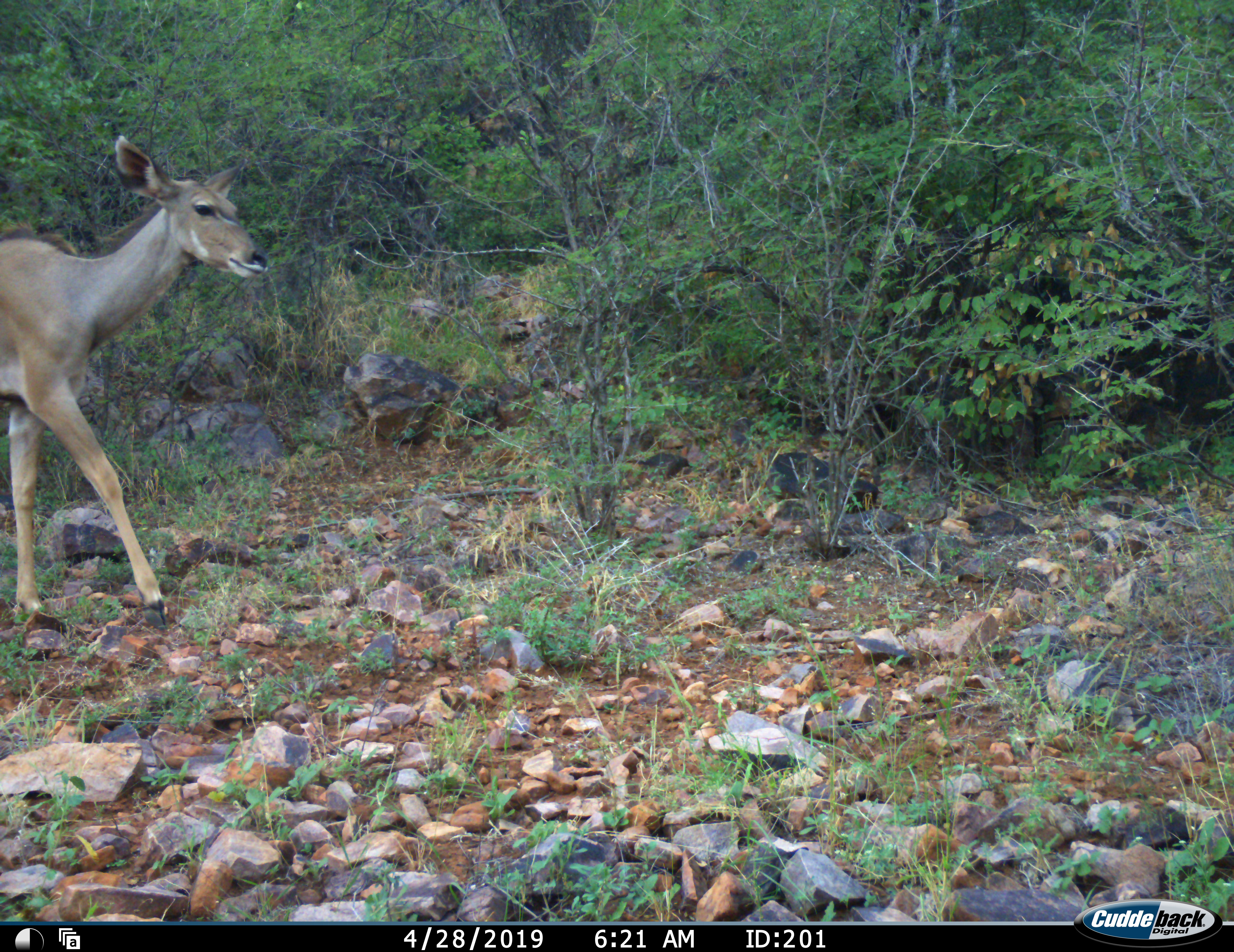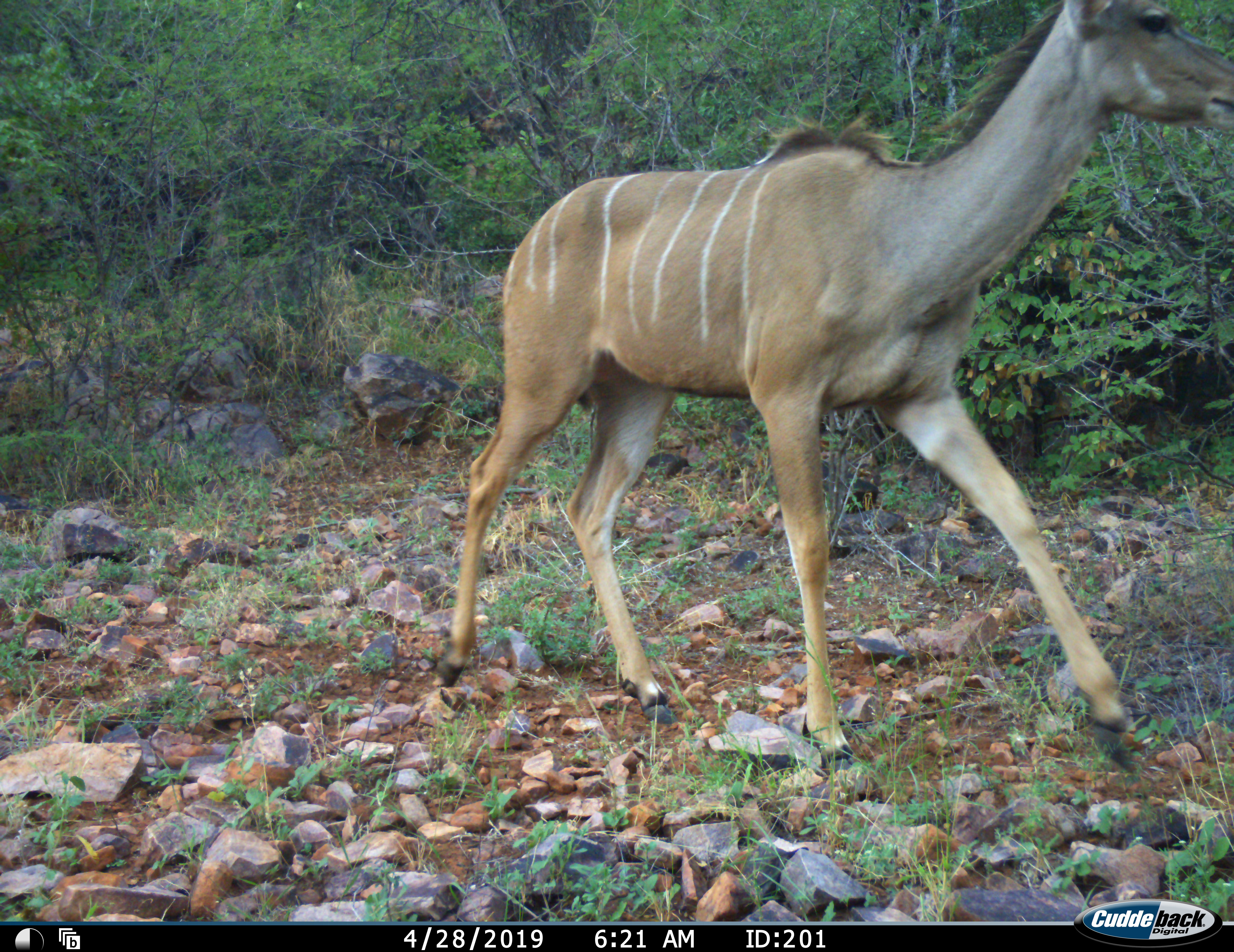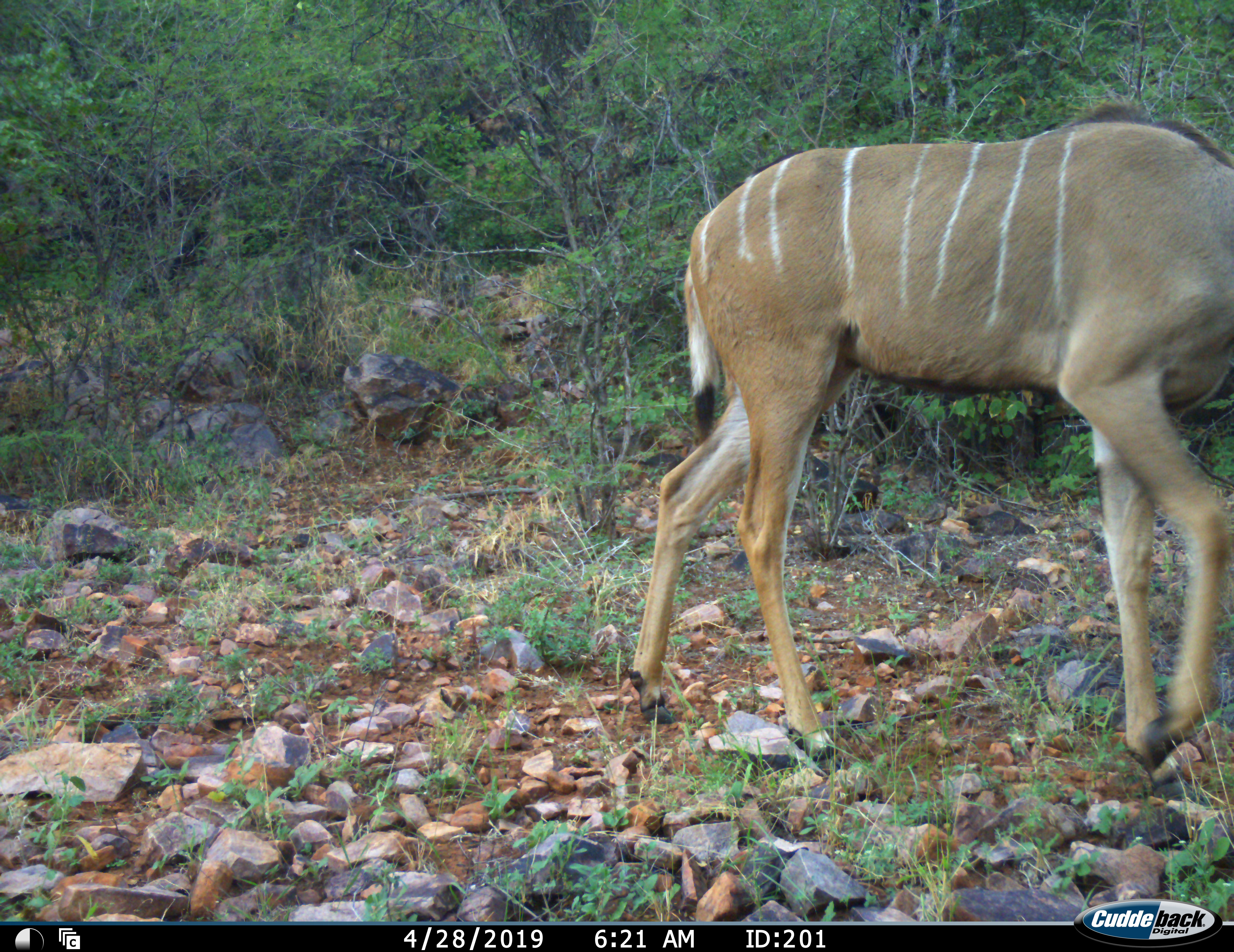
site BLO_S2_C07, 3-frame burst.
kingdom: Animalia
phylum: Chordata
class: Mammalia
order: Artiodactyla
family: Bovidae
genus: Tragelaphus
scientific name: Tragelaphus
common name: kudu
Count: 1.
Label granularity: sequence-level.